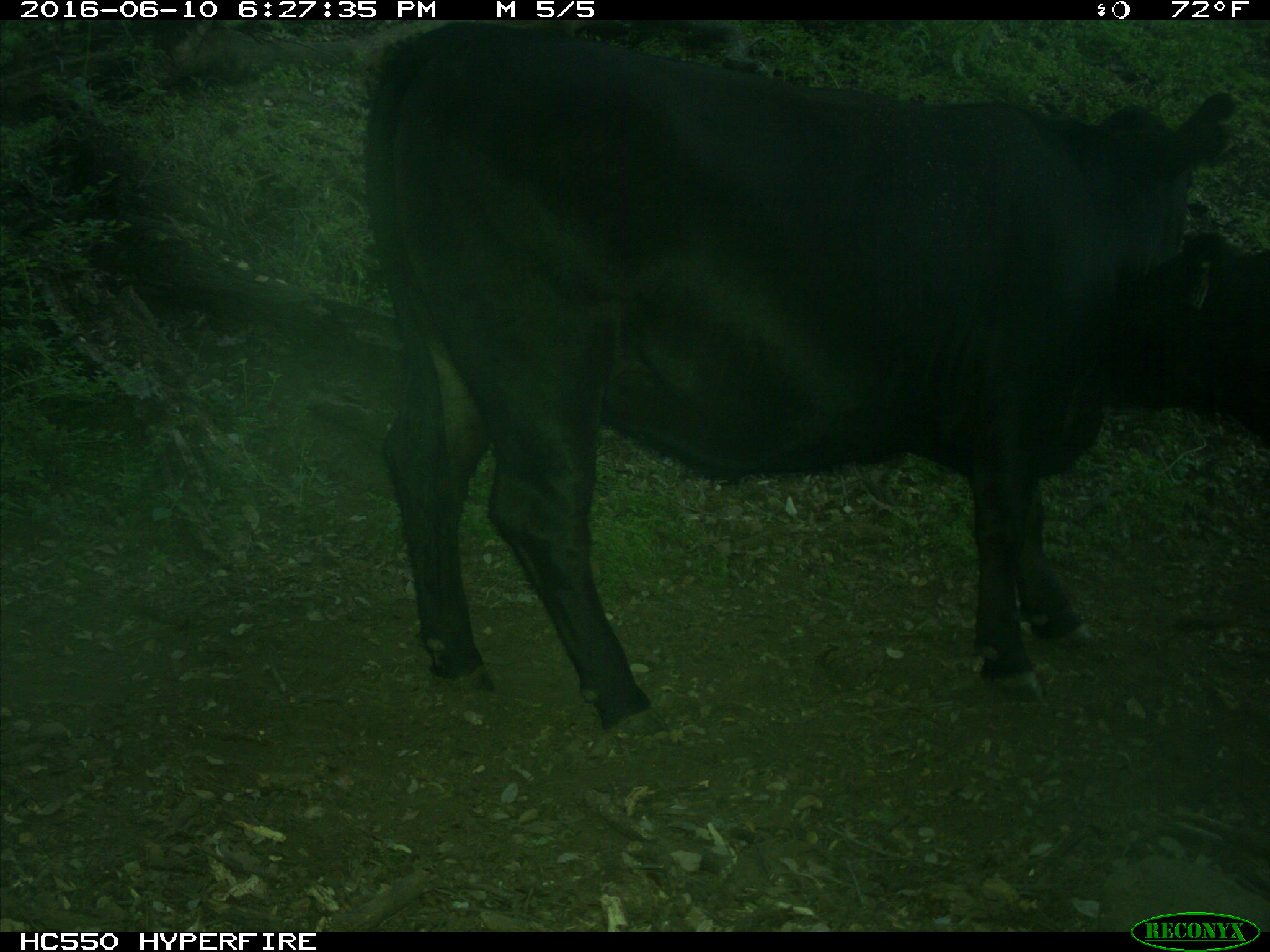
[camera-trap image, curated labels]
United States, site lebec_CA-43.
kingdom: Animalia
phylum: Chordata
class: Mammalia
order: Artiodactyla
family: Bovidae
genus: Bos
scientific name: Bos taurus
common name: domestic cow